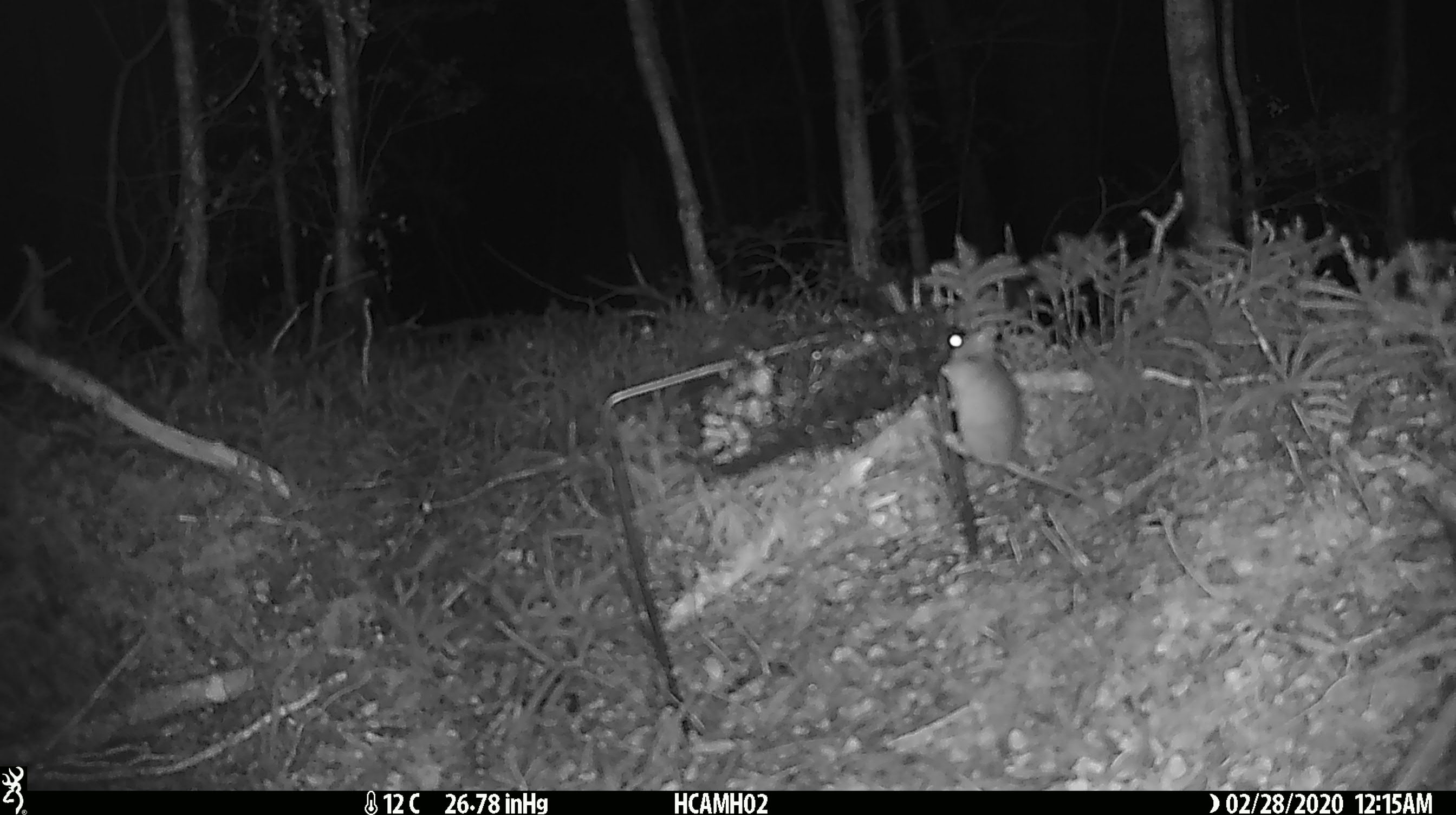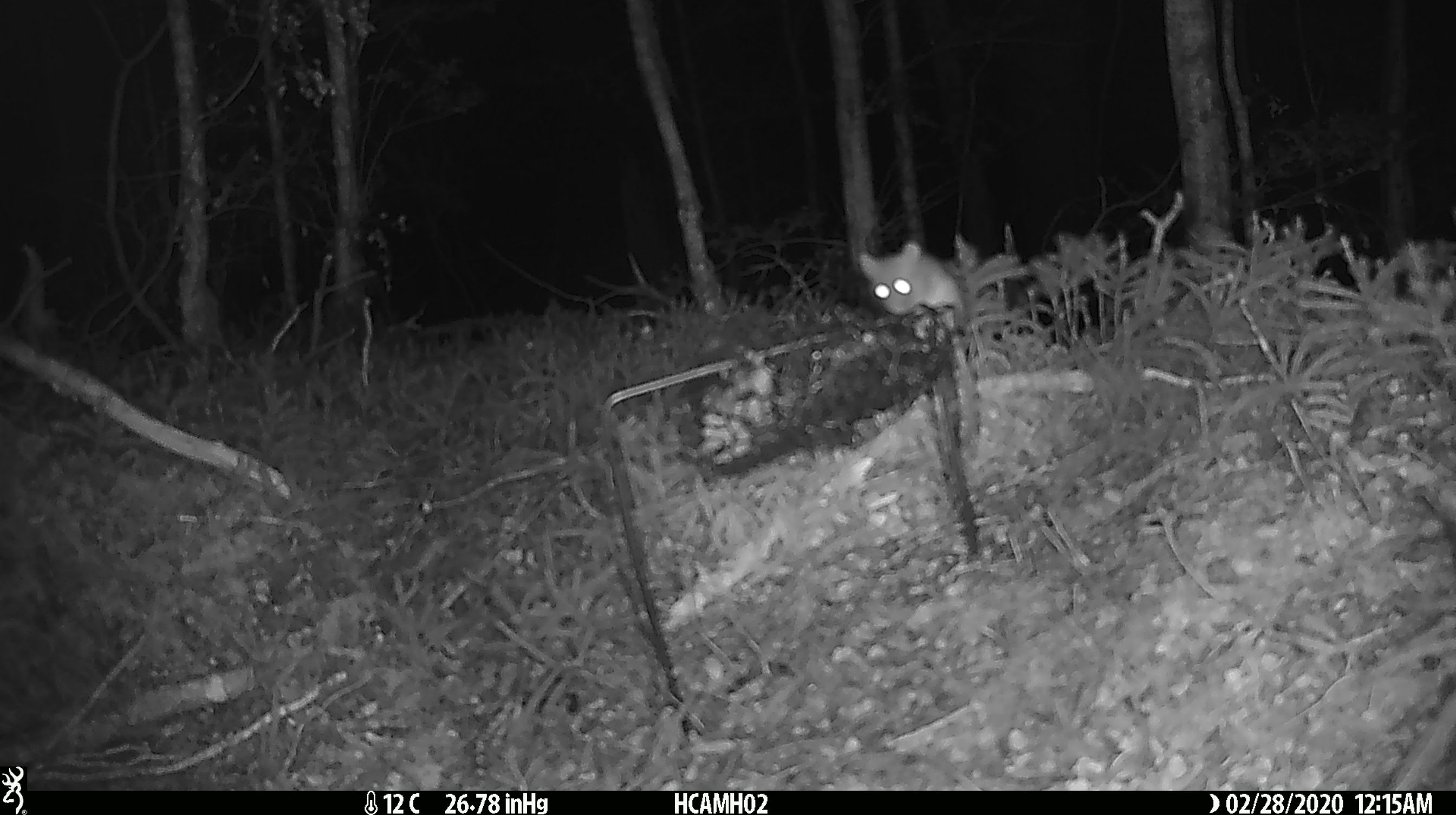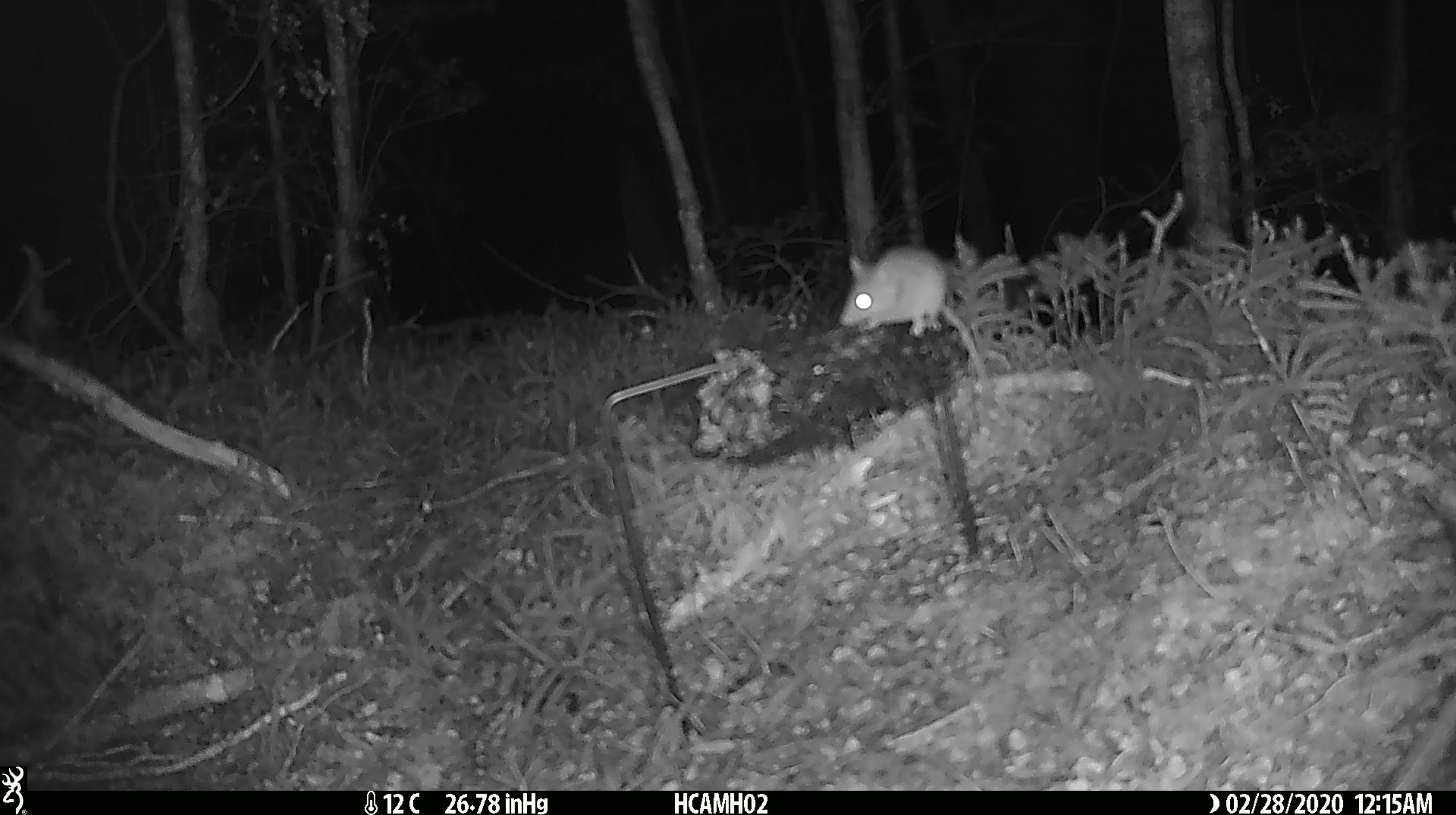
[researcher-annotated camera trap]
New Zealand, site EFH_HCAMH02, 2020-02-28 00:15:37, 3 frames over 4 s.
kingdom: Animalia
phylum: Chordata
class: Mammalia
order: Rodentia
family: Muridae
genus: Mus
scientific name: Mus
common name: mouse